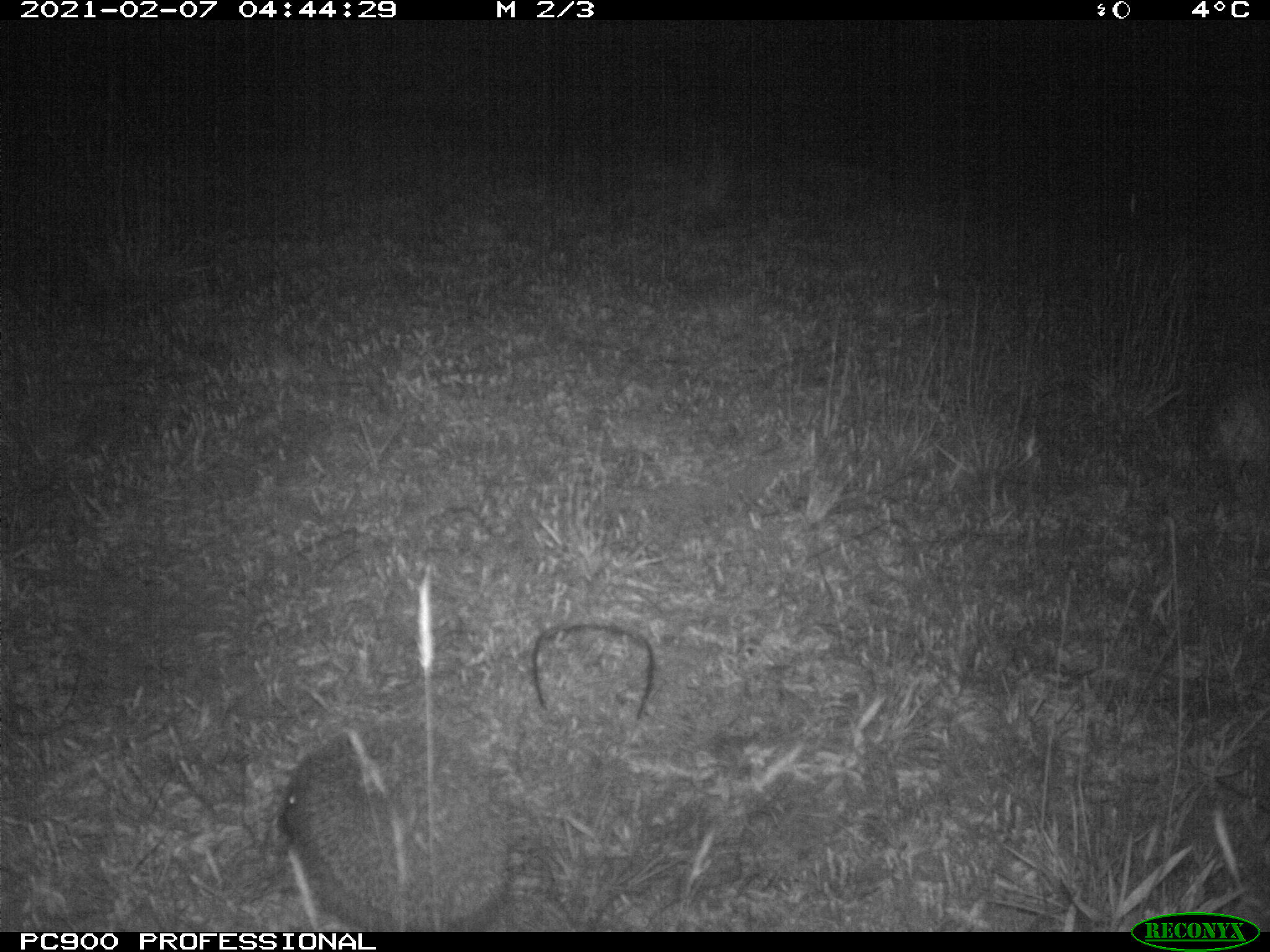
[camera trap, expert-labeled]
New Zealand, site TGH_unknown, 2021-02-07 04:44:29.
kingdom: Animalia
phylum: Chordata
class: Mammalia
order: Eulipotyphla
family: Erinaceidae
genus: Erinaceus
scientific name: Erinaceus europaeus europaeus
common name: european hedgehog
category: hedgehog